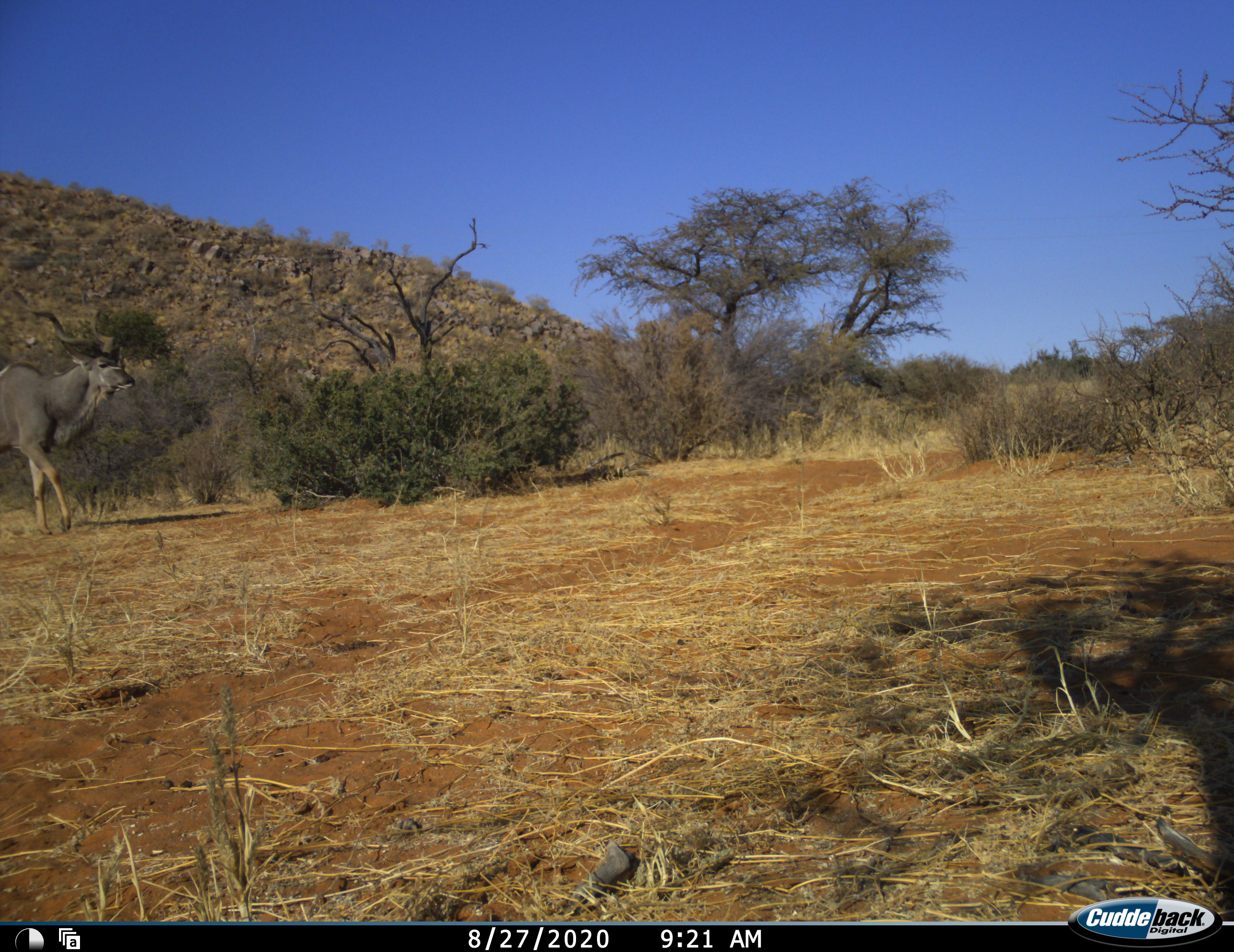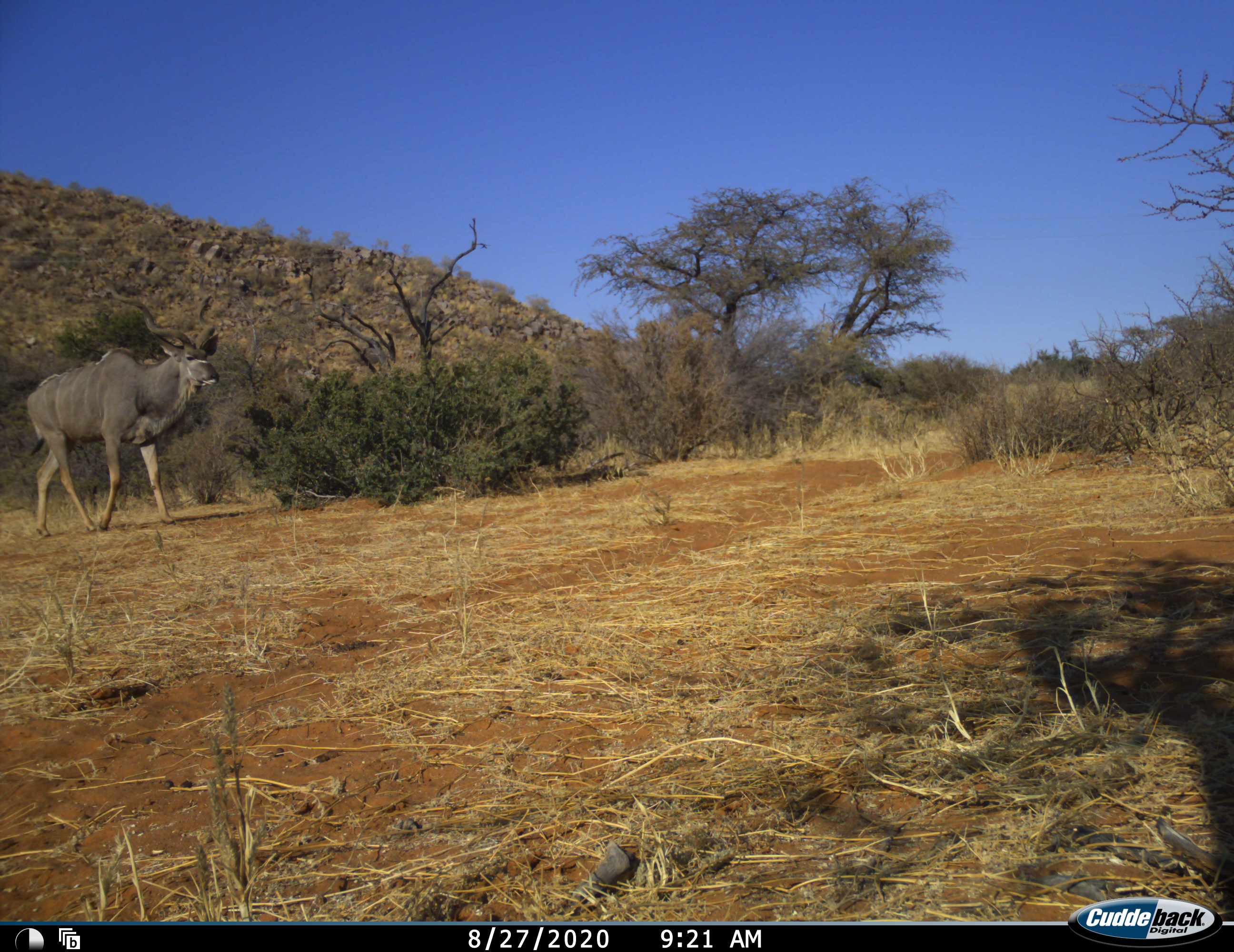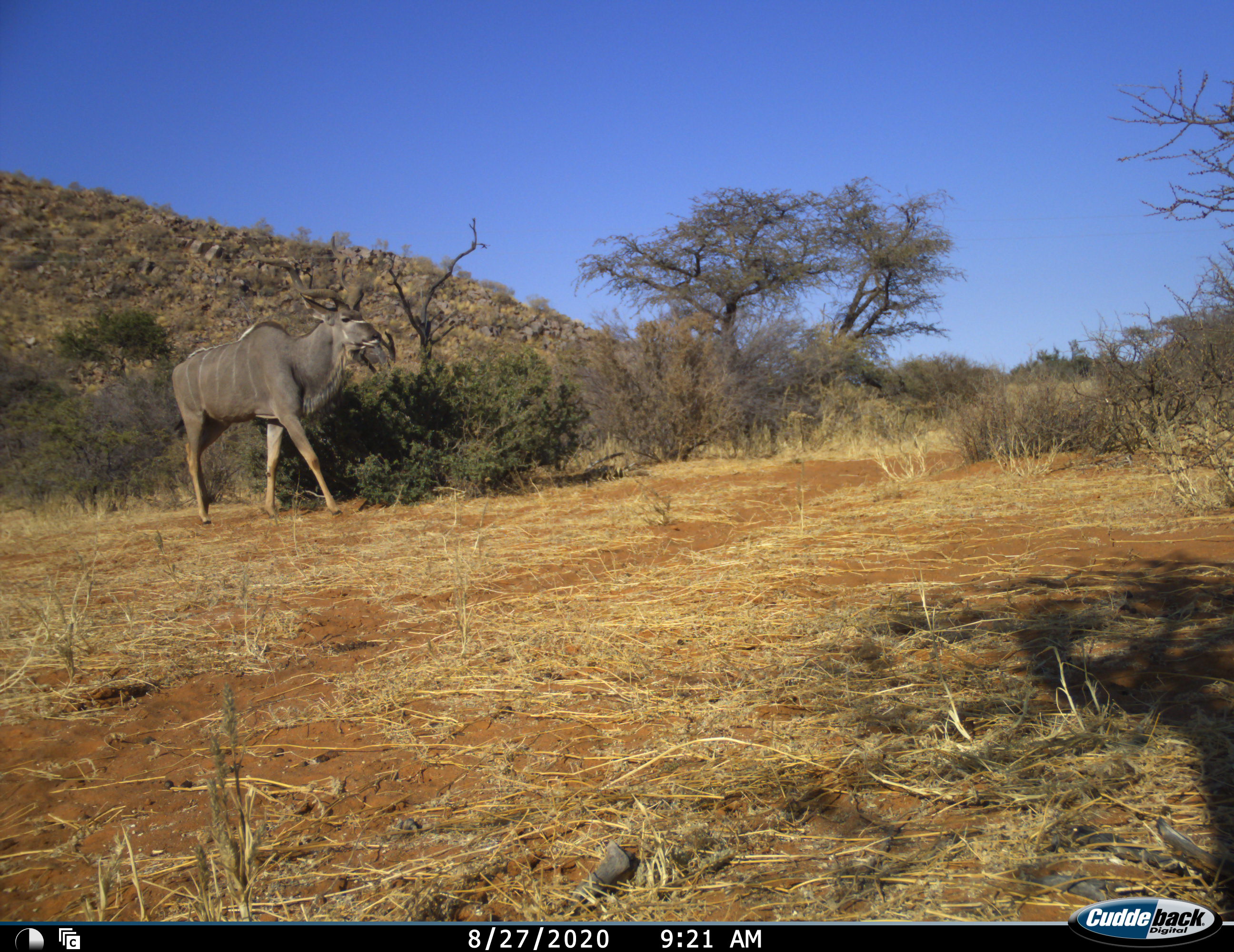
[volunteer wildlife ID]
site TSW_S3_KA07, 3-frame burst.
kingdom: Animalia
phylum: Chordata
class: Mammalia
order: Artiodactyla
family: Bovidae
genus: Tragelaphus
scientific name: Tragelaphus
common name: kudu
Kudu (Tragelaphus), count 1. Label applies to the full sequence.